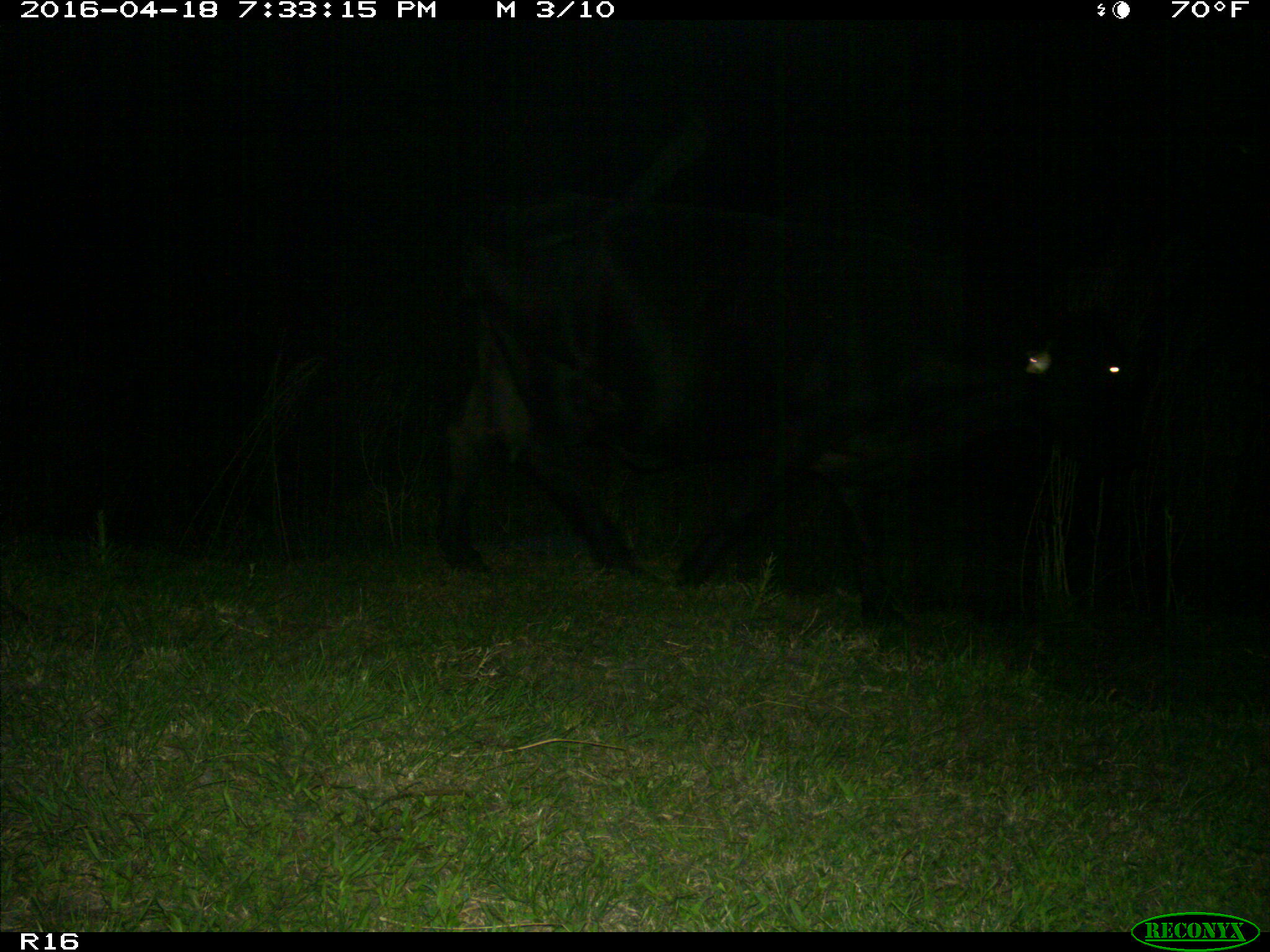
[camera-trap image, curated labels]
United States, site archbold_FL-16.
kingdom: Animalia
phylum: Chordata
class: Mammalia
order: Artiodactyla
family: Bovidae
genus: Bos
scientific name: Bos taurus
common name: domestic cow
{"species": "Bos taurus (domestic cow)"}